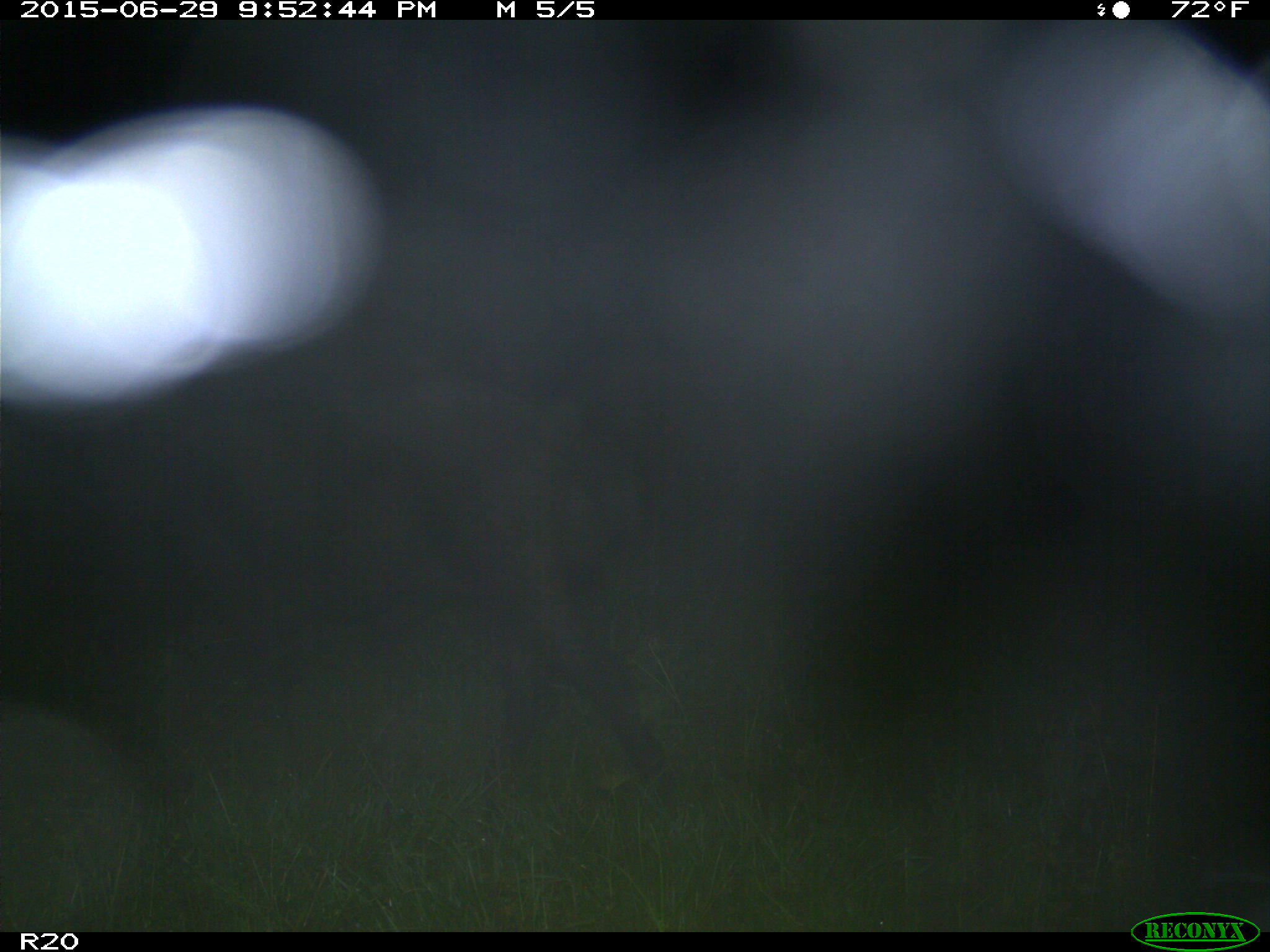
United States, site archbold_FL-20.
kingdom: Animalia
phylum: Chordata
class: Mammalia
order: Artiodactyla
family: Suidae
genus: Sus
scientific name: Sus scrofa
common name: wild boar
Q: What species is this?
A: Sus scrofa (wild boar).